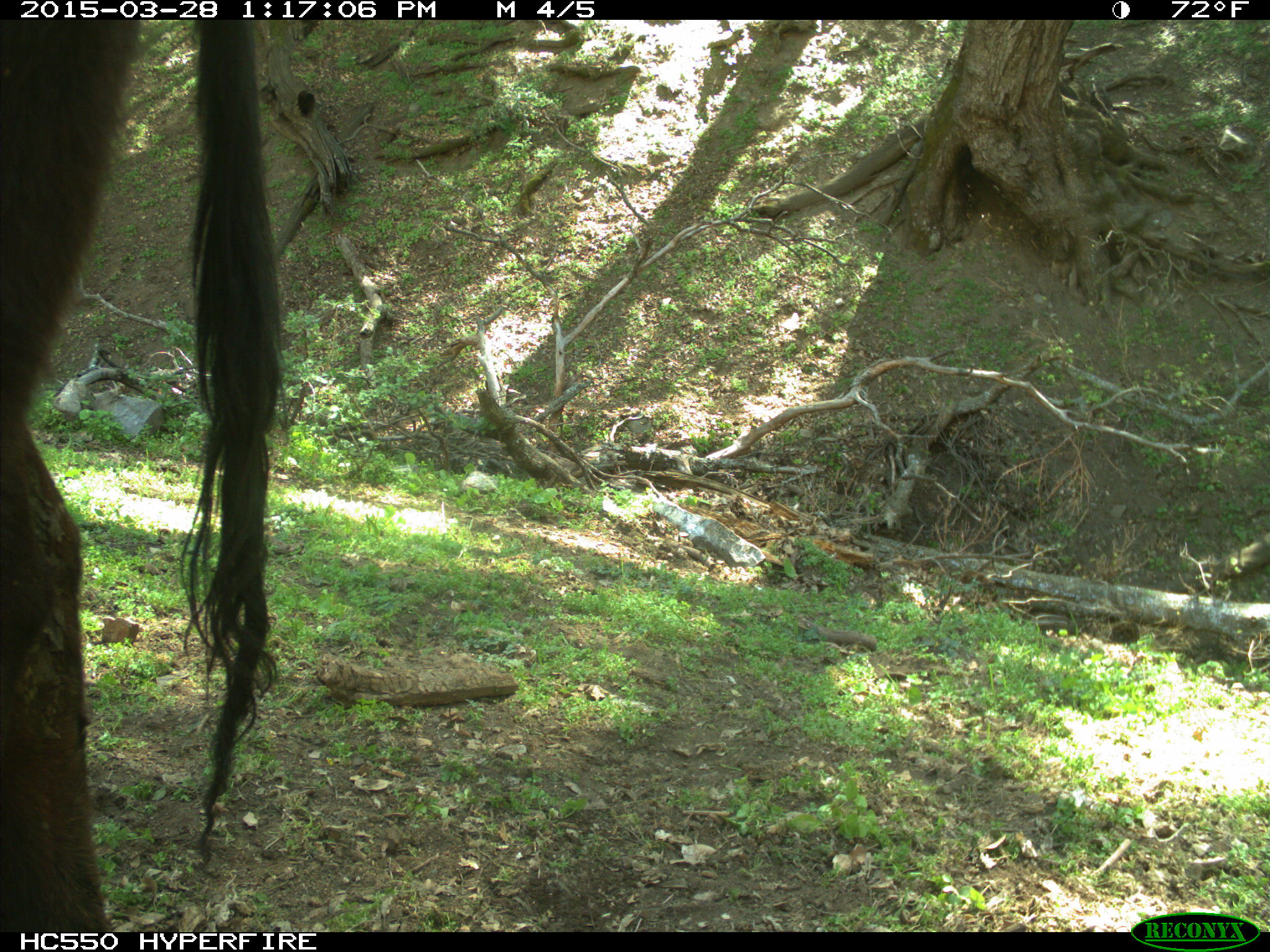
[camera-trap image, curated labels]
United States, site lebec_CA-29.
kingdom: Animalia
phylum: Chordata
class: Mammalia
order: Artiodactyla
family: Bovidae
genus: Bos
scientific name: Bos taurus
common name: domestic cow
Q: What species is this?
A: Bos taurus (domestic cow).